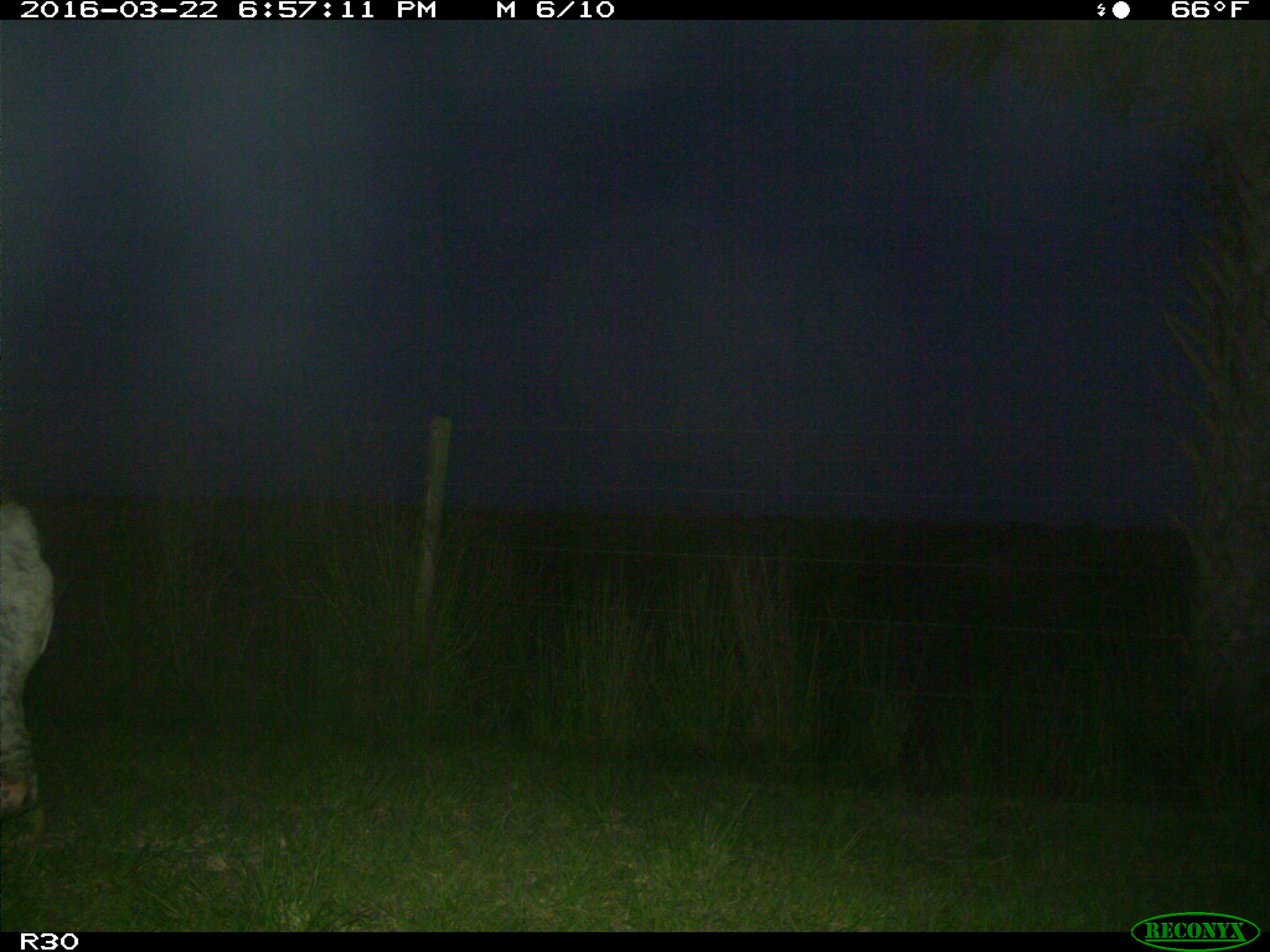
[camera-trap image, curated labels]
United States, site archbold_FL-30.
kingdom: Animalia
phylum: Chordata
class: Mammalia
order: Artiodactyla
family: Bovidae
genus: Bos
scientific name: Bos taurus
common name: domestic cow